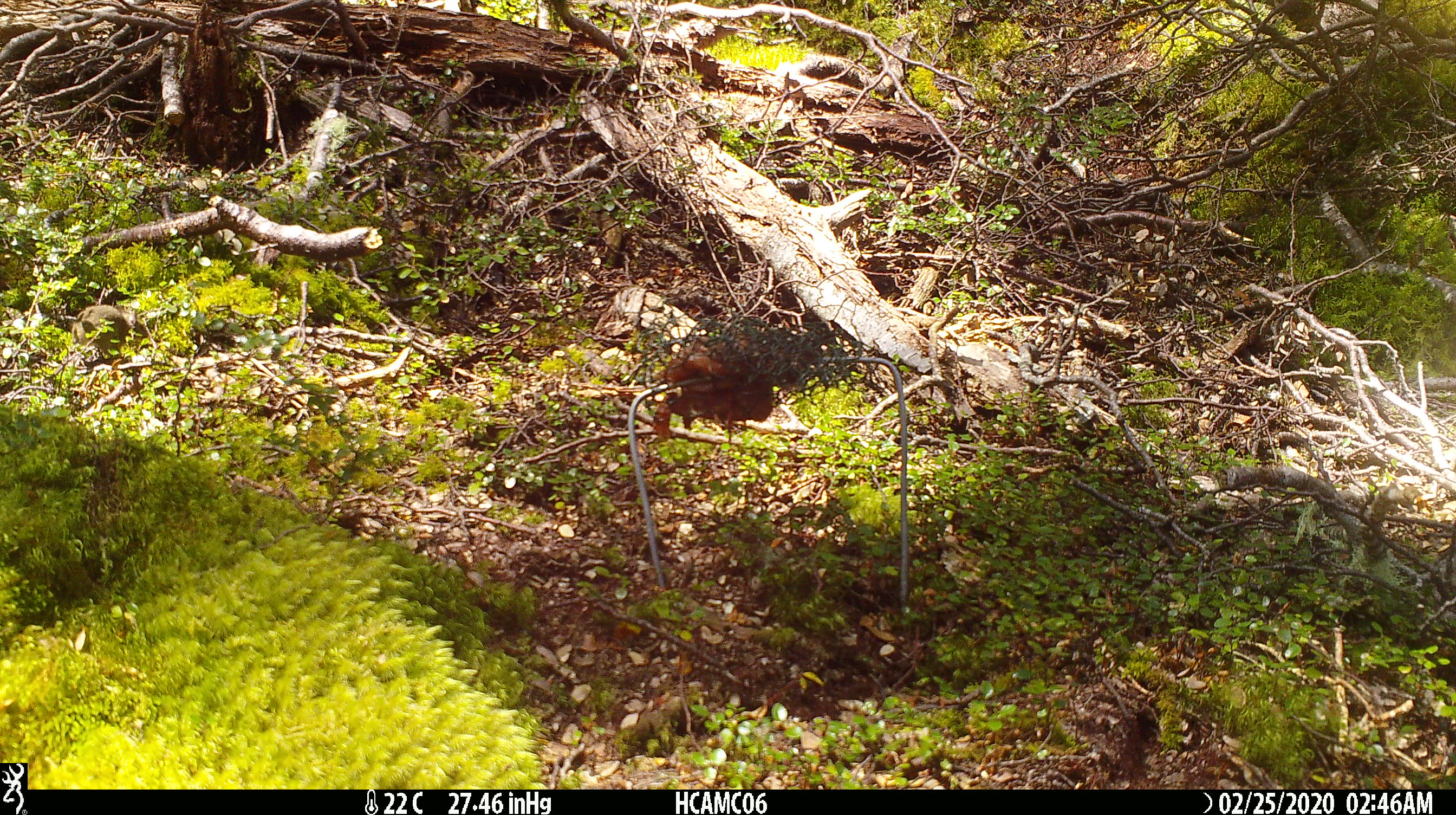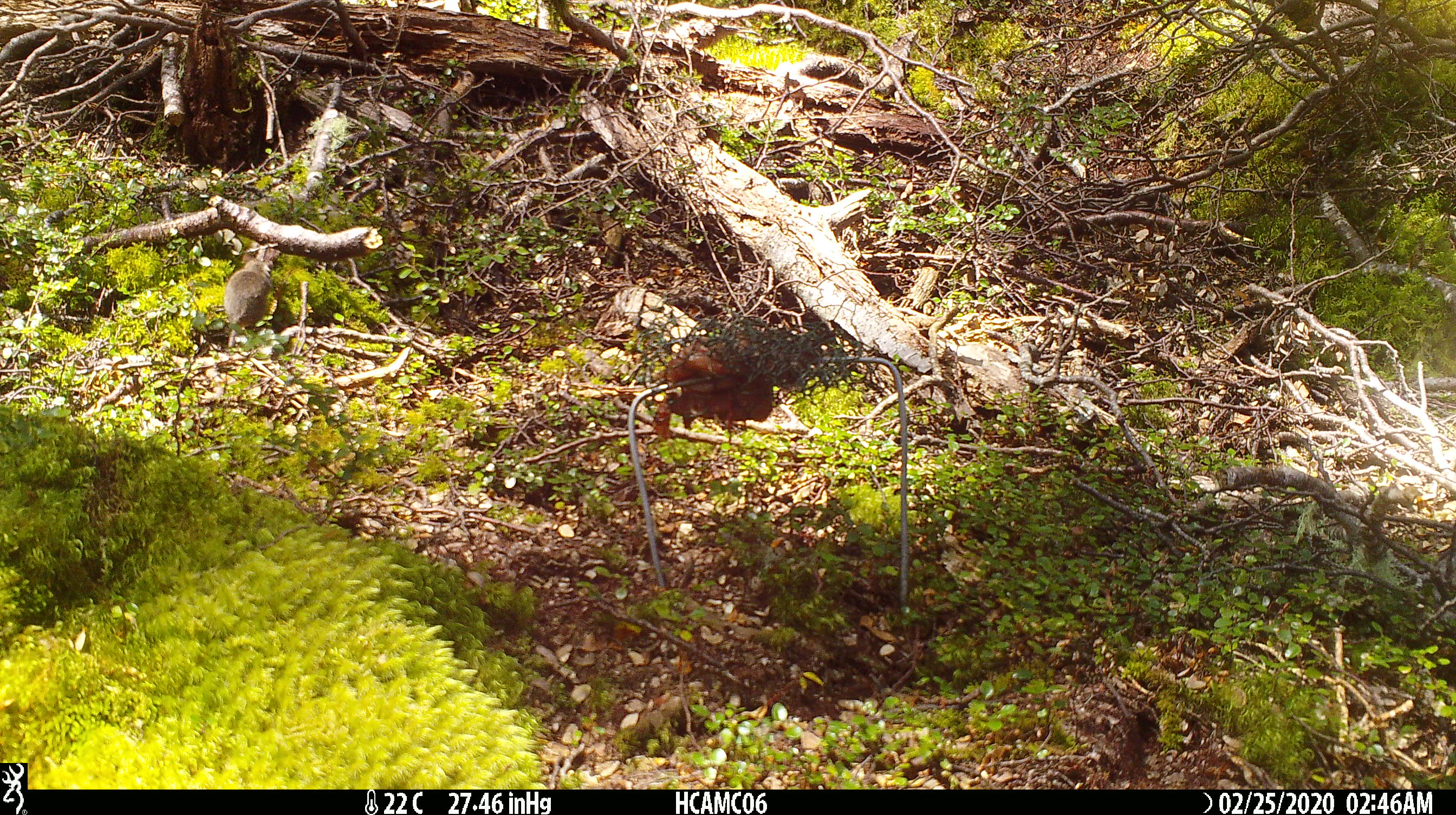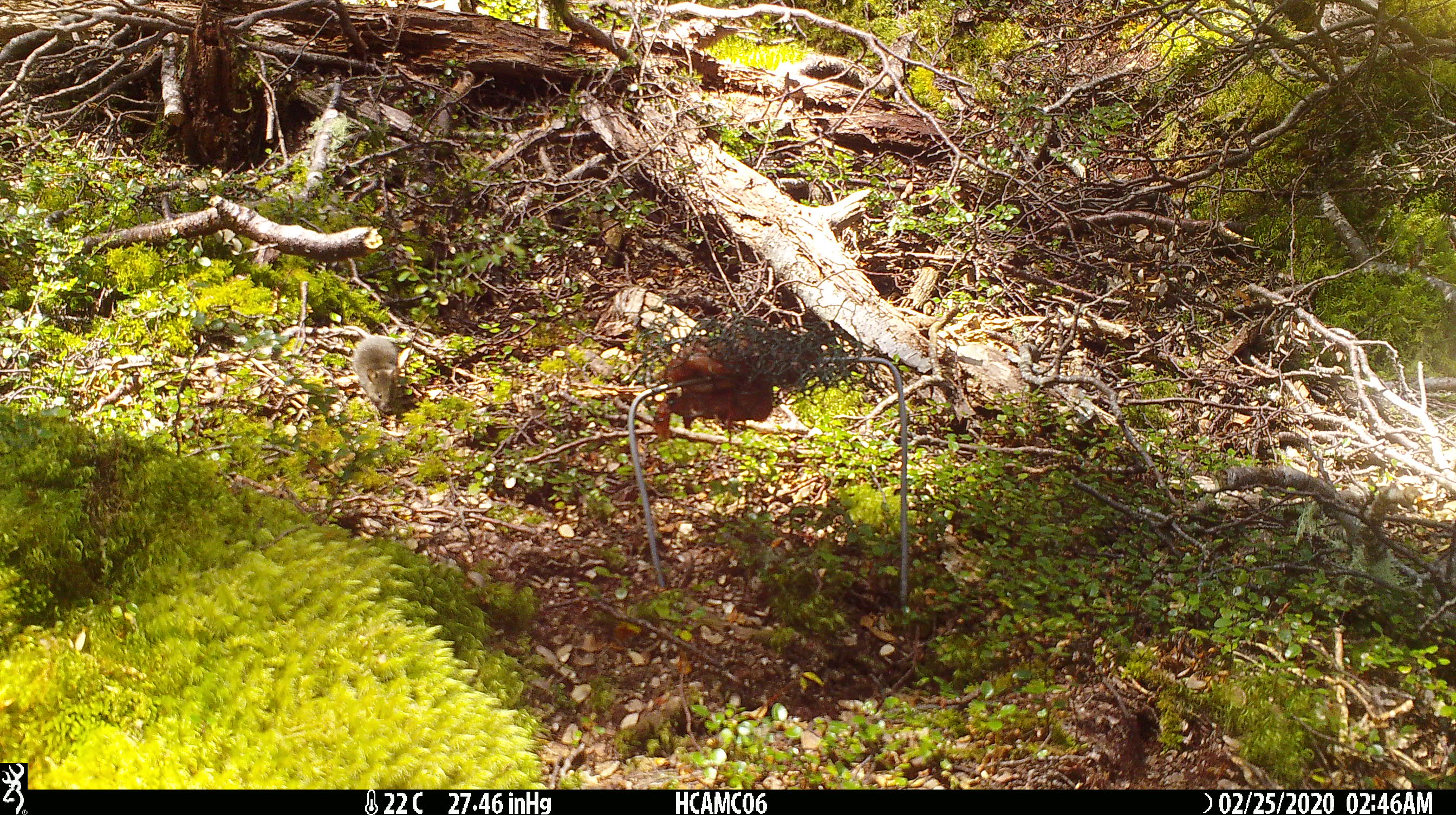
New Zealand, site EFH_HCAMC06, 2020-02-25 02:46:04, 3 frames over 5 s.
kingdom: Animalia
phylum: Chordata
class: Mammalia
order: Rodentia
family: Muridae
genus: Mus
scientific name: Mus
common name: mouse